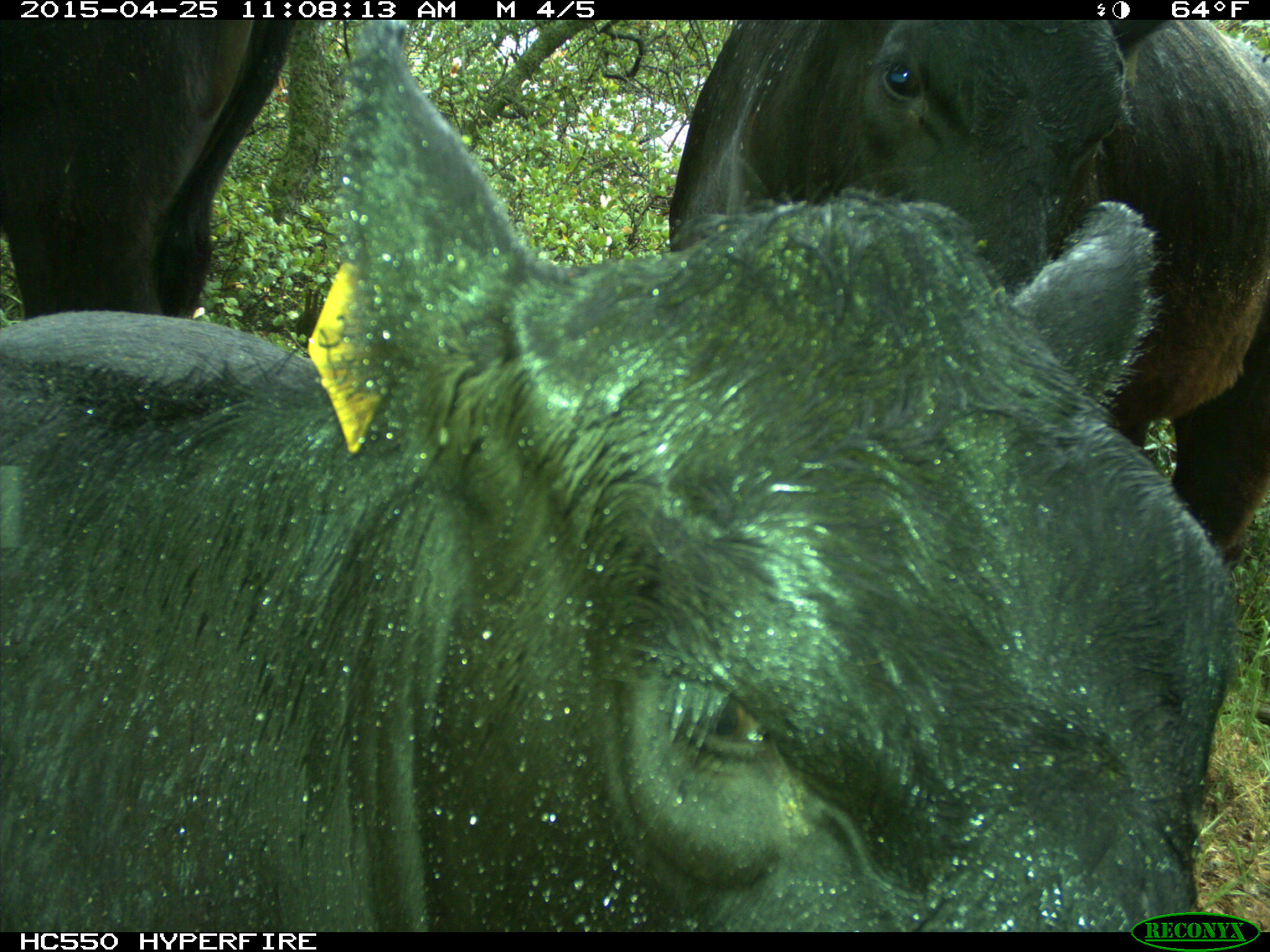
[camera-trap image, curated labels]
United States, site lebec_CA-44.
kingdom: Animalia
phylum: Chordata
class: Mammalia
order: Artiodactyla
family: Suidae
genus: Sus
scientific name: Sus scrofa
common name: wild boar